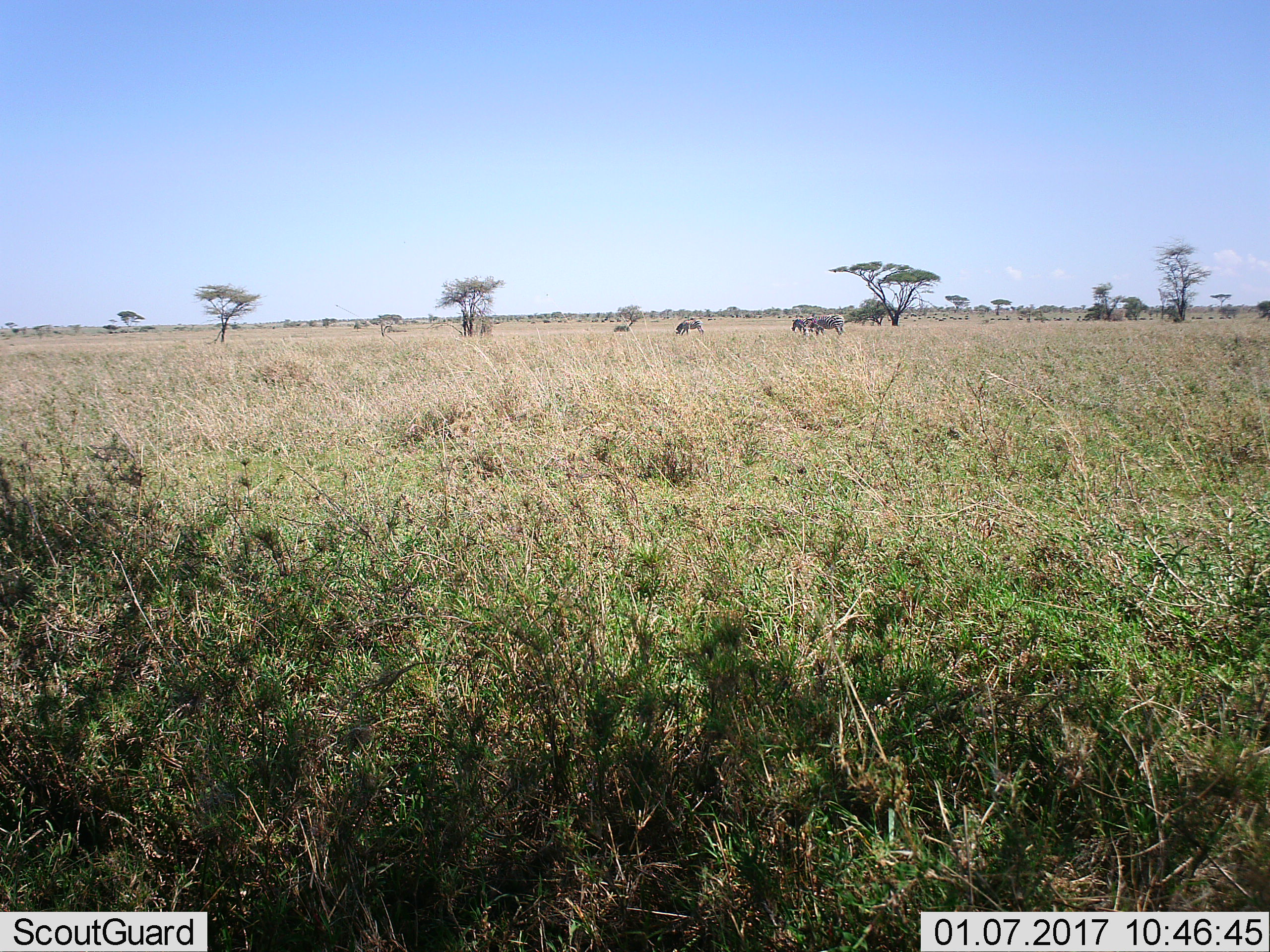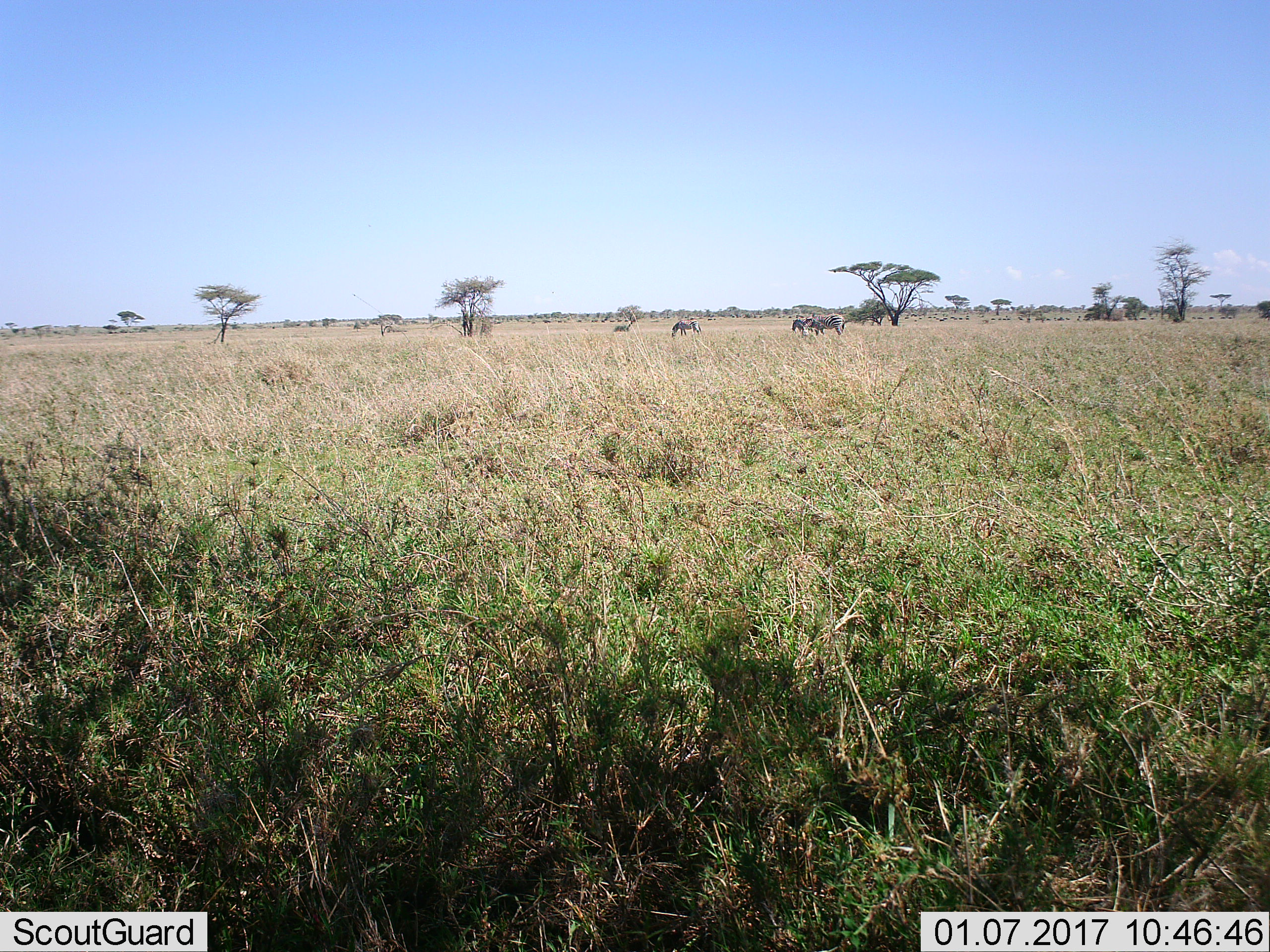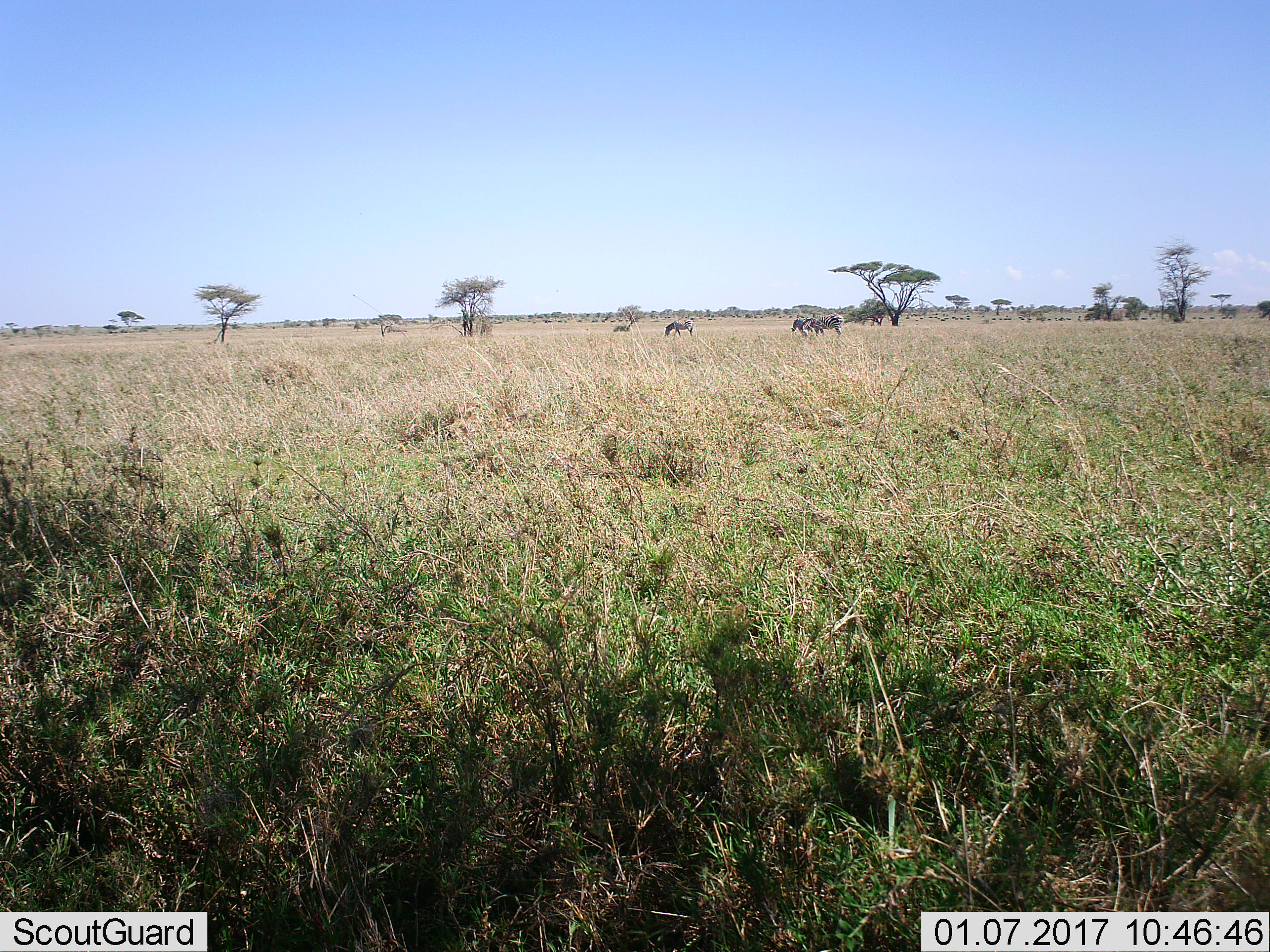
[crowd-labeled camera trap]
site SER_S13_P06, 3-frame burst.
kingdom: Animalia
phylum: Chordata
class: Mammalia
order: Perissodactyla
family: Equidae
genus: Equus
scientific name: Equus quagga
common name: plains zebra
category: zebraplains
Zebraplains (plains zebra) (Equus quagga), count 3. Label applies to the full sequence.